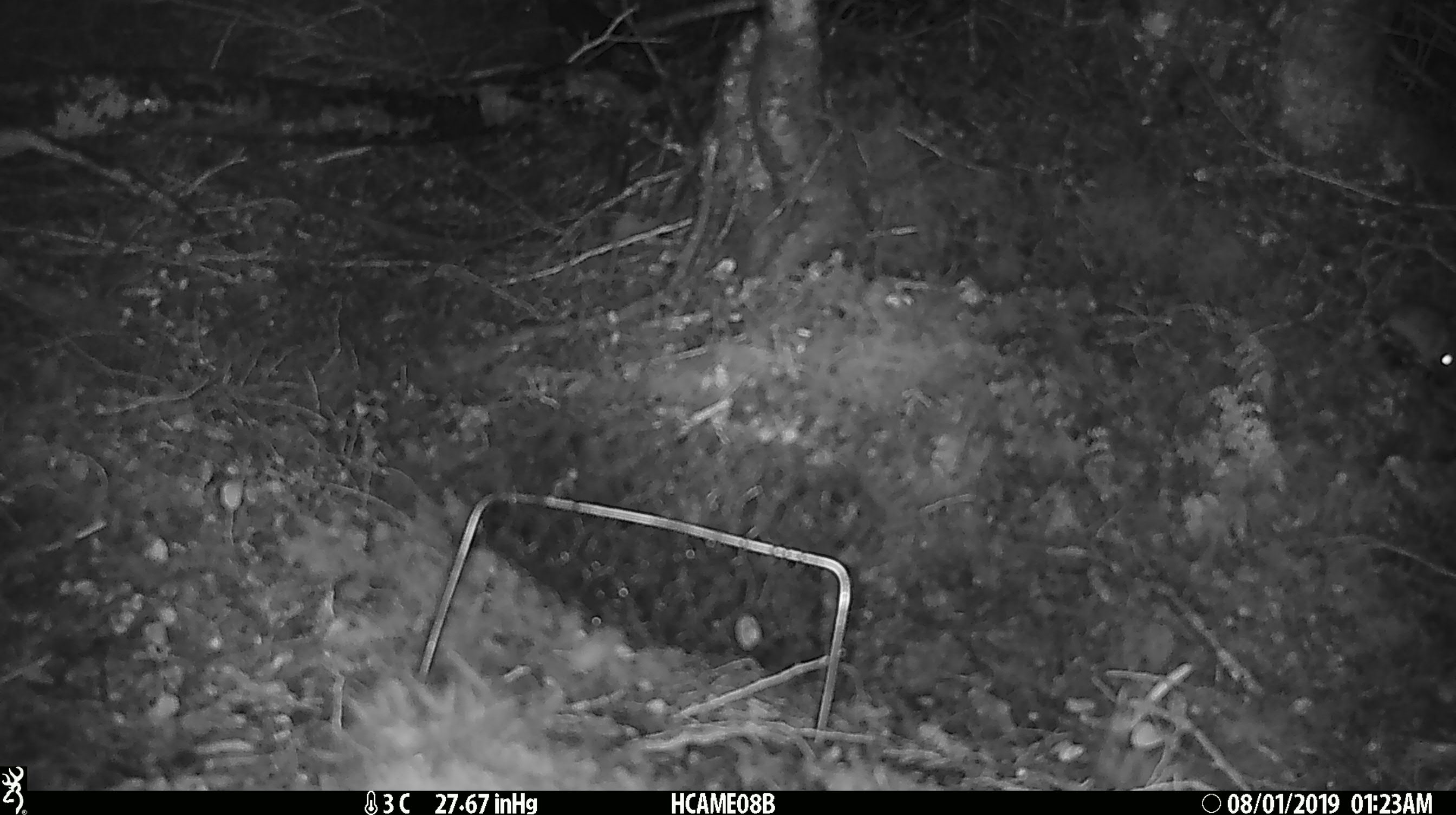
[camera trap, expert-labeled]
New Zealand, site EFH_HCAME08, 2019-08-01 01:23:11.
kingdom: Animalia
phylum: Chordata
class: Mammalia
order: Rodentia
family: Muridae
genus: Mus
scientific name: Mus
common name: mouse